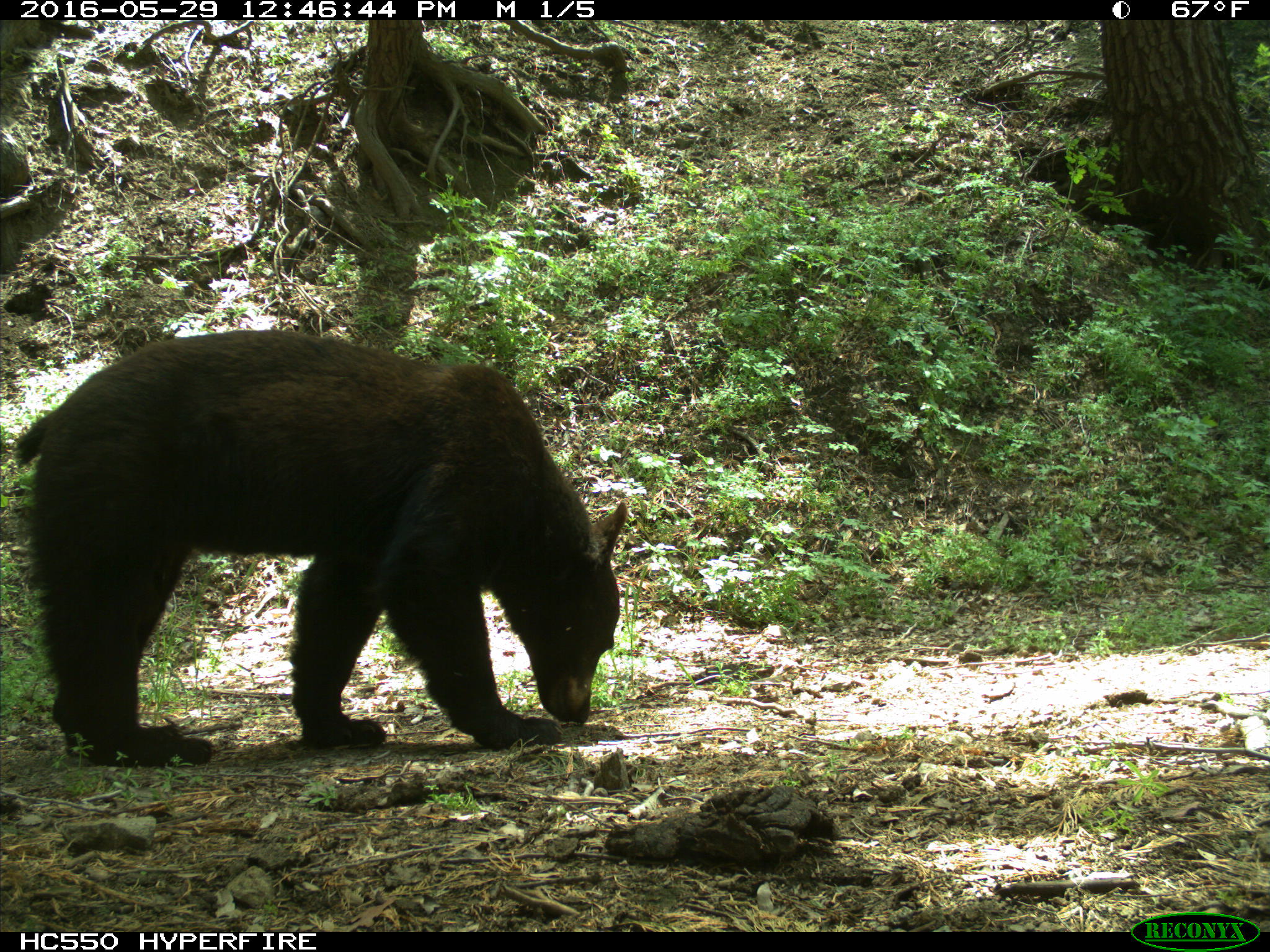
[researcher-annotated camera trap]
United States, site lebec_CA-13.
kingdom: Animalia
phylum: Chordata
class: Mammalia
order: Carnivora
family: Ursidae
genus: Ursus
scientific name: Ursus americanus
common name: american black bear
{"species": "Ursus americanus (american black bear)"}